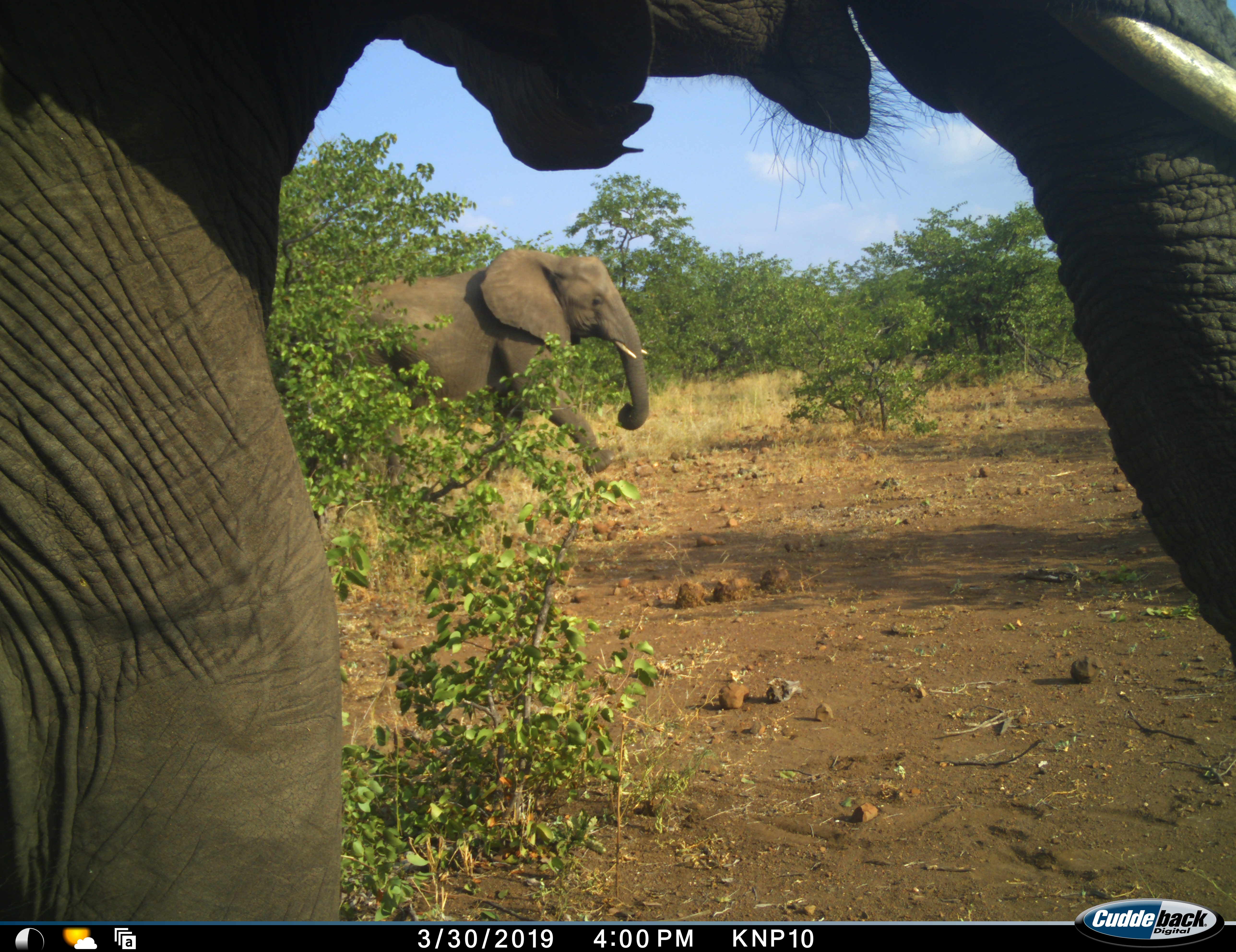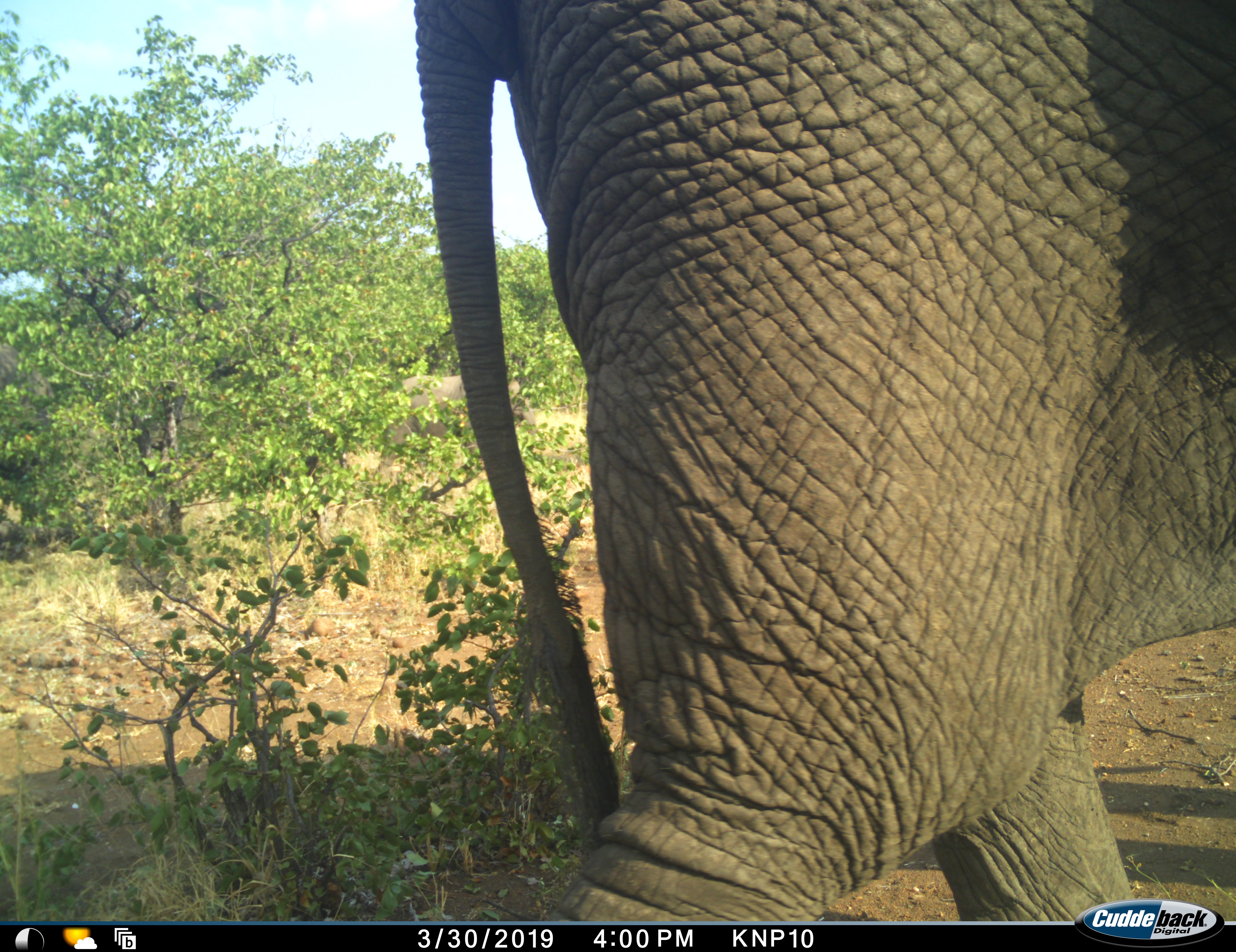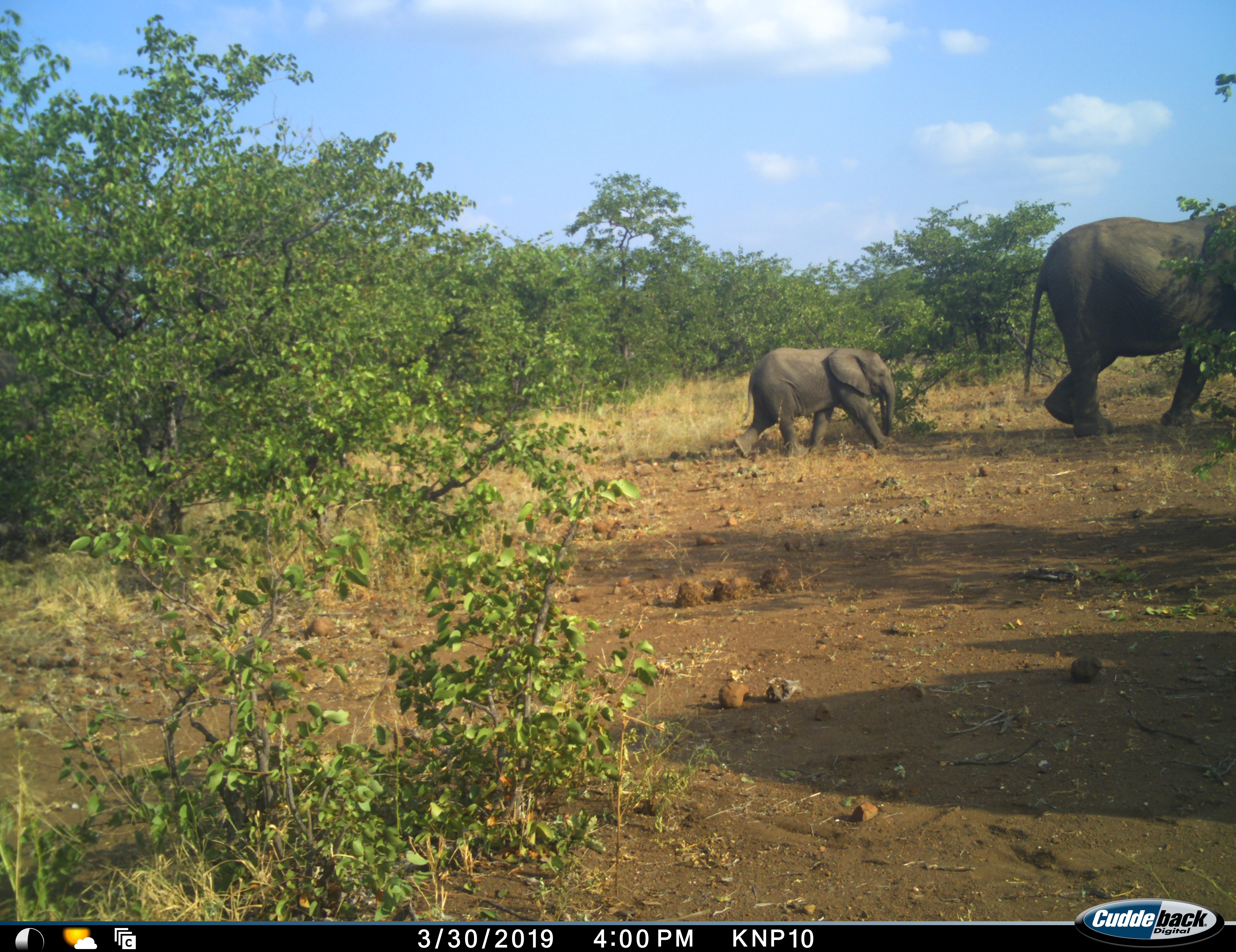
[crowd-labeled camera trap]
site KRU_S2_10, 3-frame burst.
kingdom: Animalia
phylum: Chordata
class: Mammalia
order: Proboscidea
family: Elephantidae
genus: Loxodonta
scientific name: Loxodonta africana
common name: african bush elephant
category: elephant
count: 3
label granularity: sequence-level